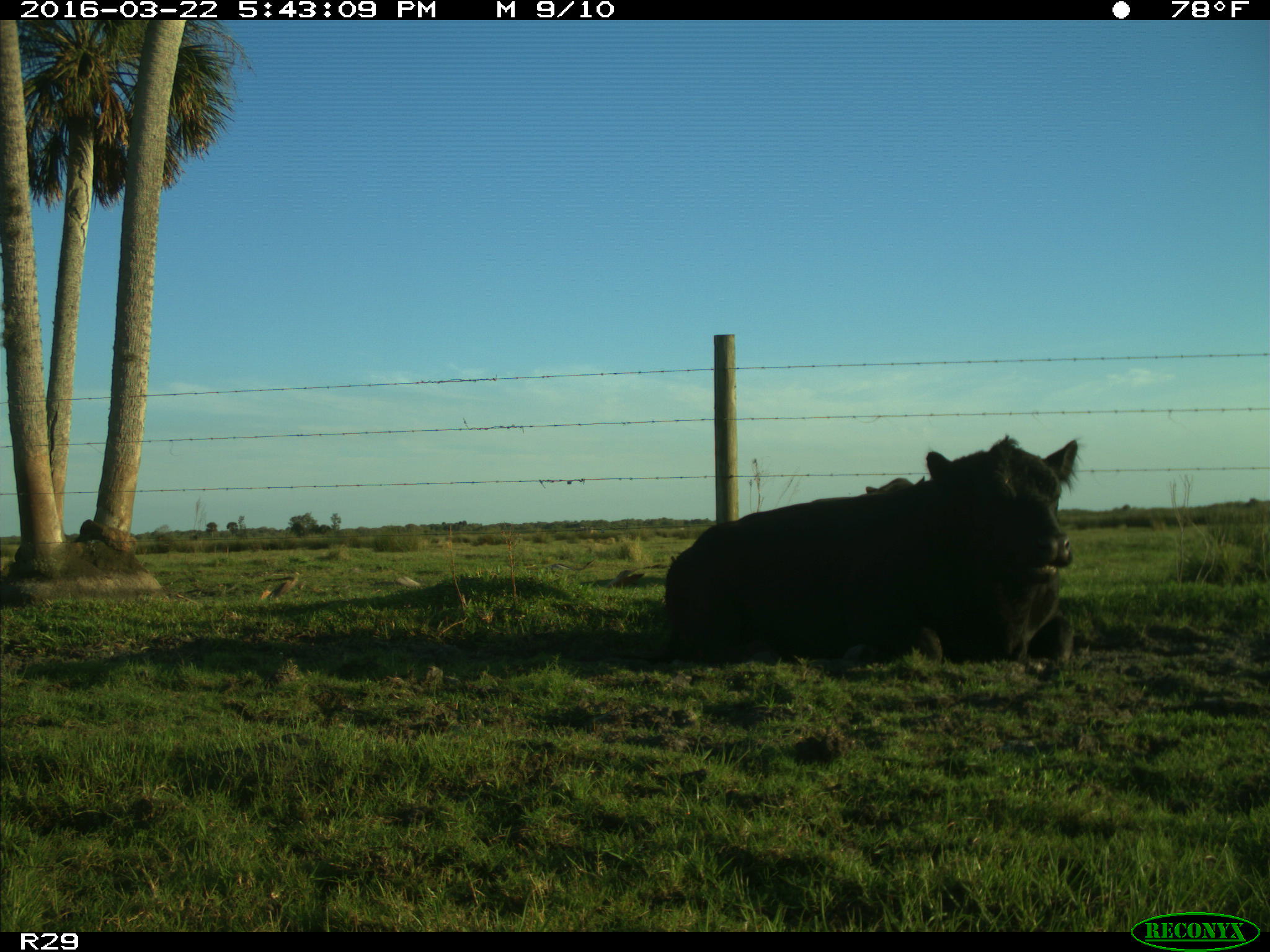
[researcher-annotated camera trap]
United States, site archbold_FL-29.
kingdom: Animalia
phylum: Chordata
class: Mammalia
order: Artiodactyla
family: Bovidae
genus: Bos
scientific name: Bos taurus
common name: domestic cow